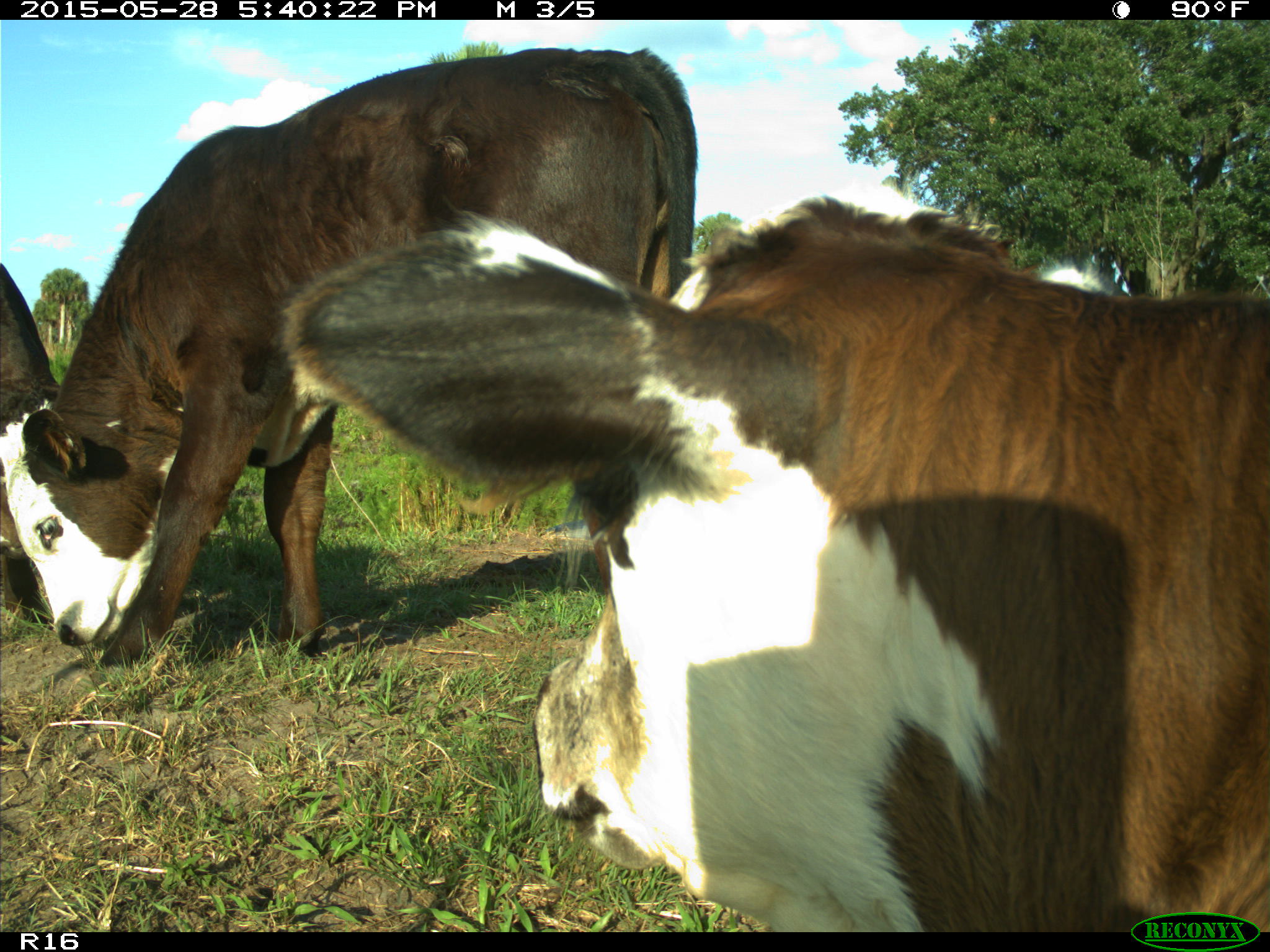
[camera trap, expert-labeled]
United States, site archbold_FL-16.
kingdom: Animalia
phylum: Chordata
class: Mammalia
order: Artiodactyla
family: Bovidae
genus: Bos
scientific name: Bos taurus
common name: domestic cow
Bos taurus (domestic cow).